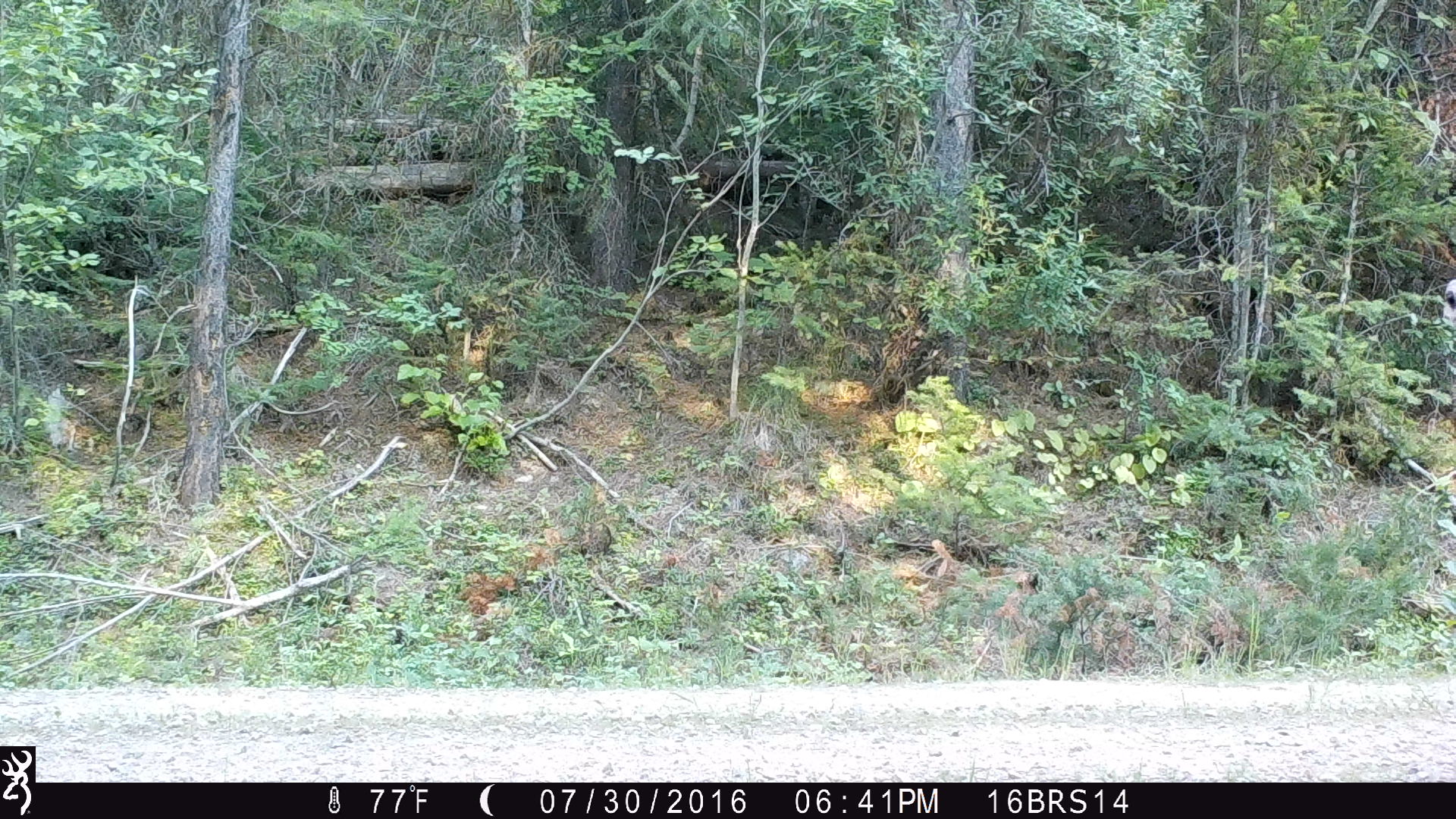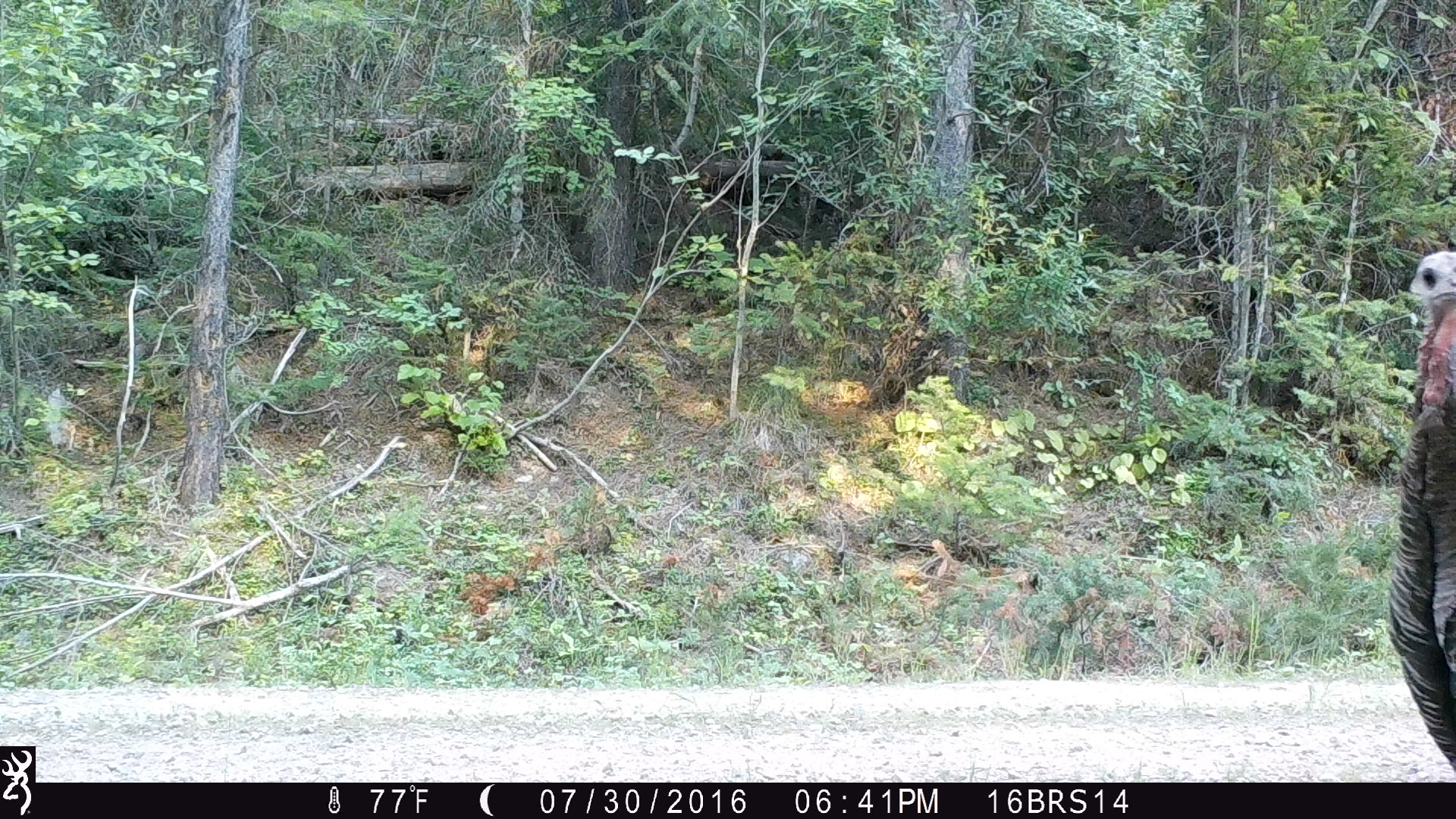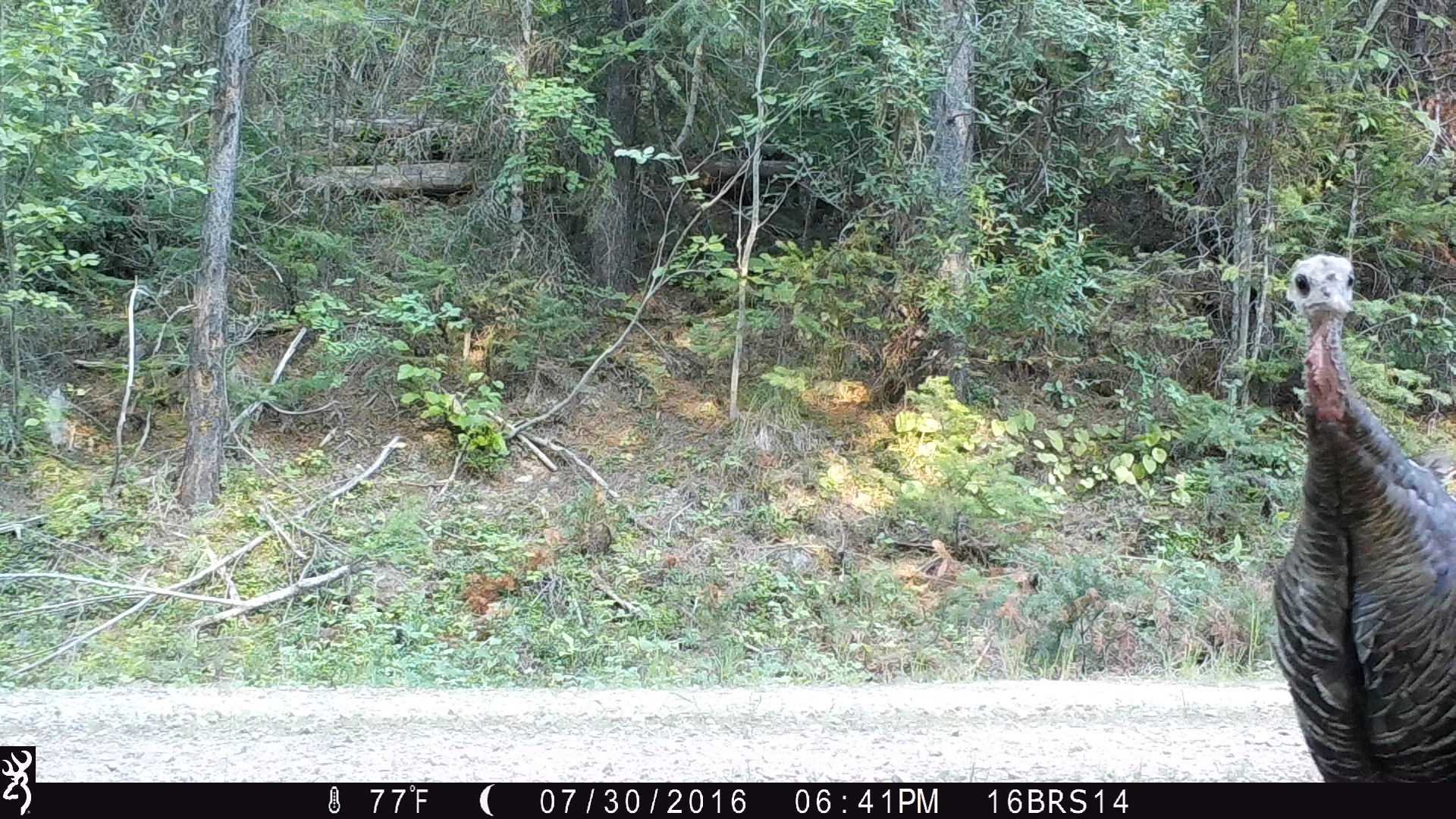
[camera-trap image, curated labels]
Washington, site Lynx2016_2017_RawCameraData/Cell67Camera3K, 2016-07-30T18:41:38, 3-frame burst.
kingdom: Animalia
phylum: Chordata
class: Aves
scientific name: Aves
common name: birds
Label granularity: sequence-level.